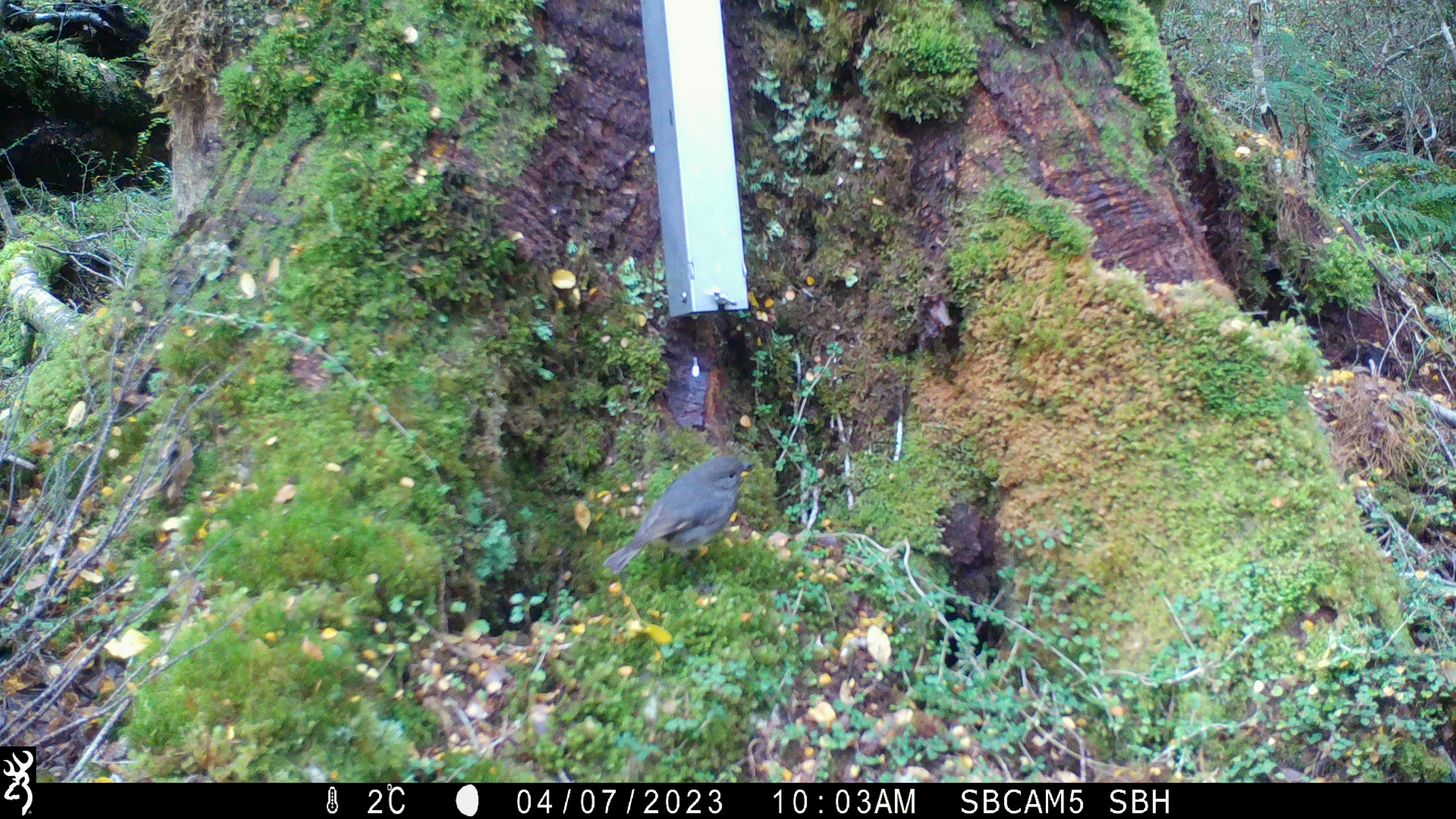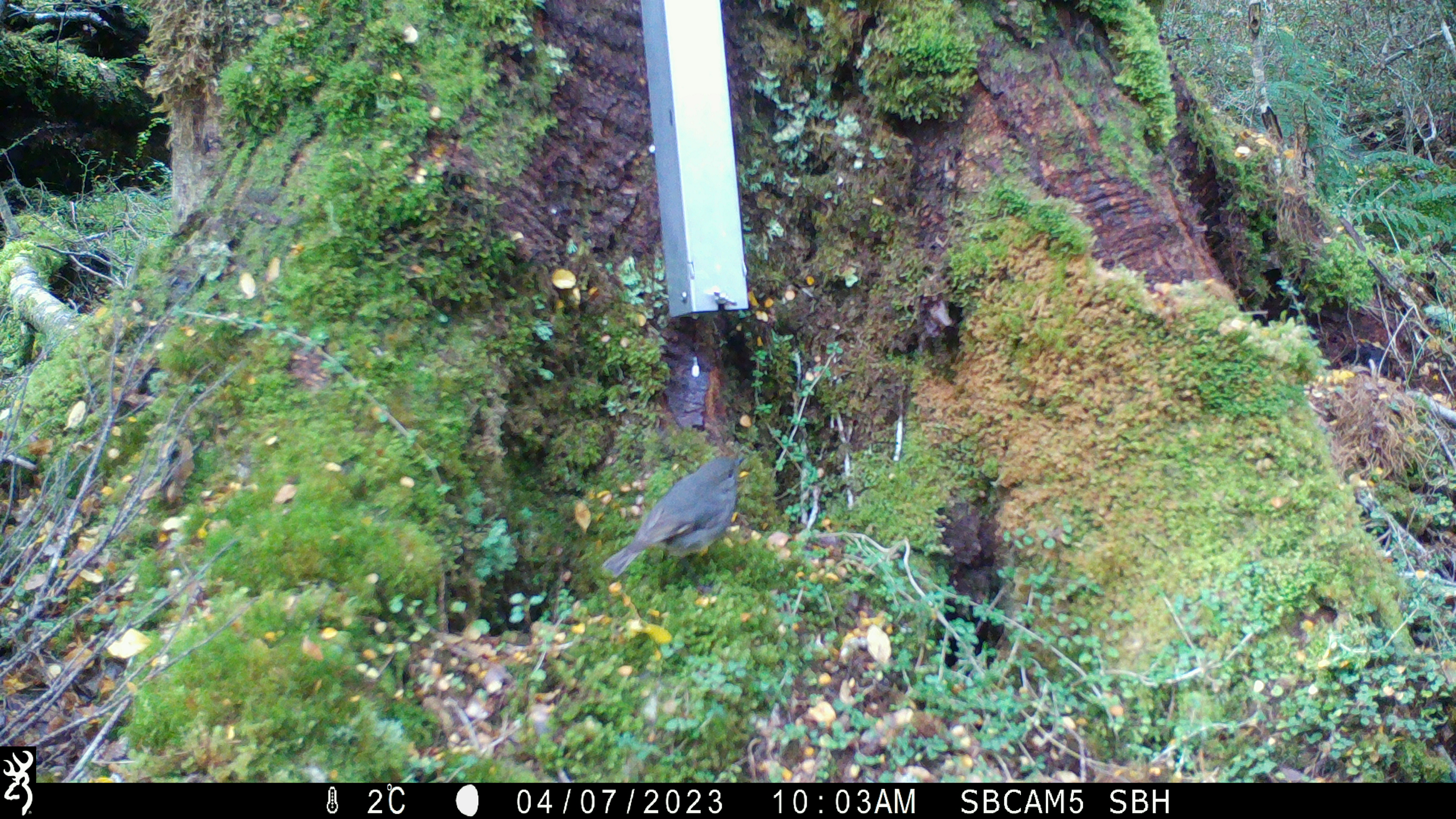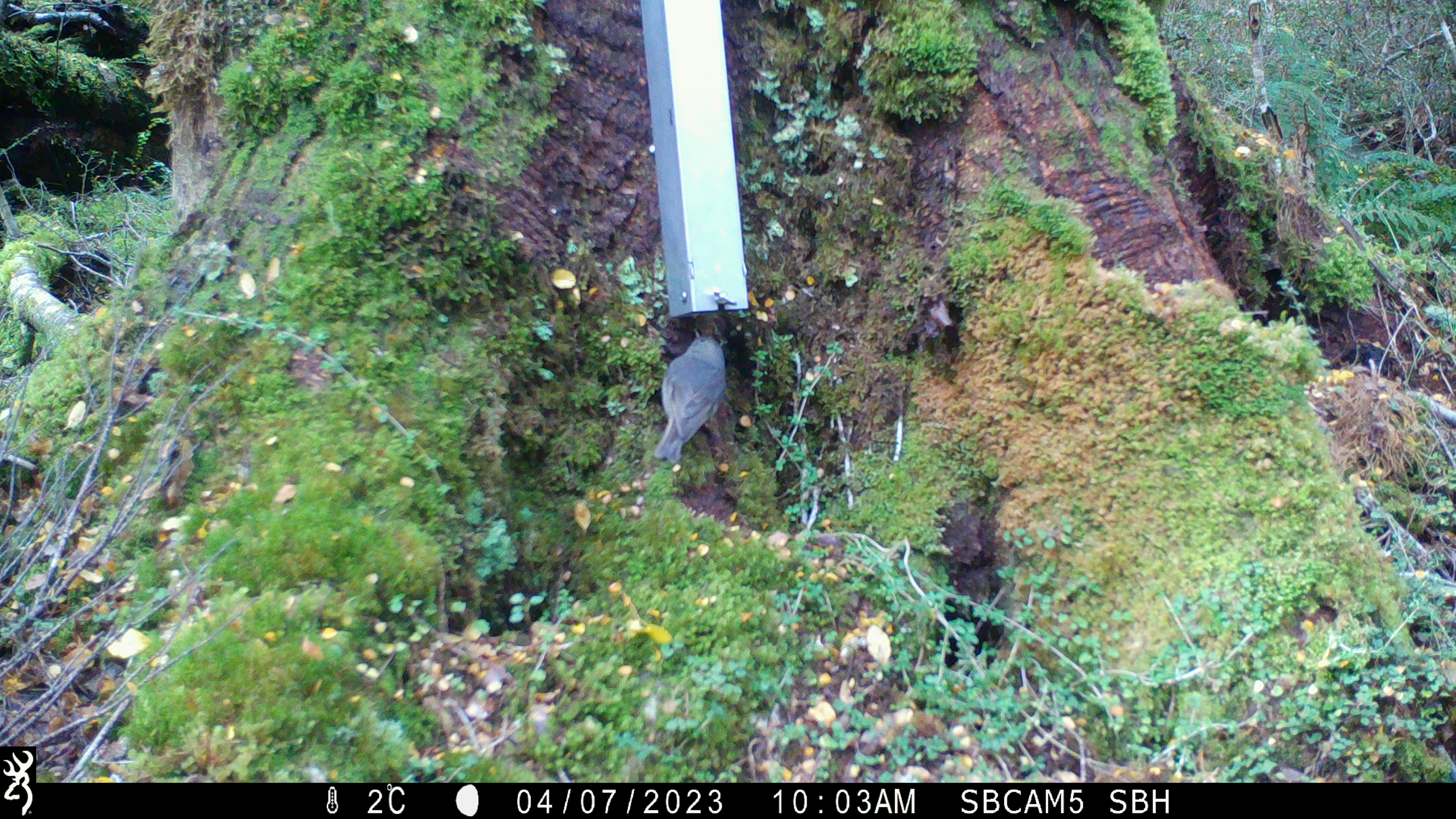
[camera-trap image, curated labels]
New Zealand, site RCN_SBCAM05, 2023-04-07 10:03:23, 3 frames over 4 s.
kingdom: Animalia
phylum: Chordata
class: Aves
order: Passeriformes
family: Petroicidae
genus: Petroica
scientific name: Petroica australis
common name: new zealand robin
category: robin